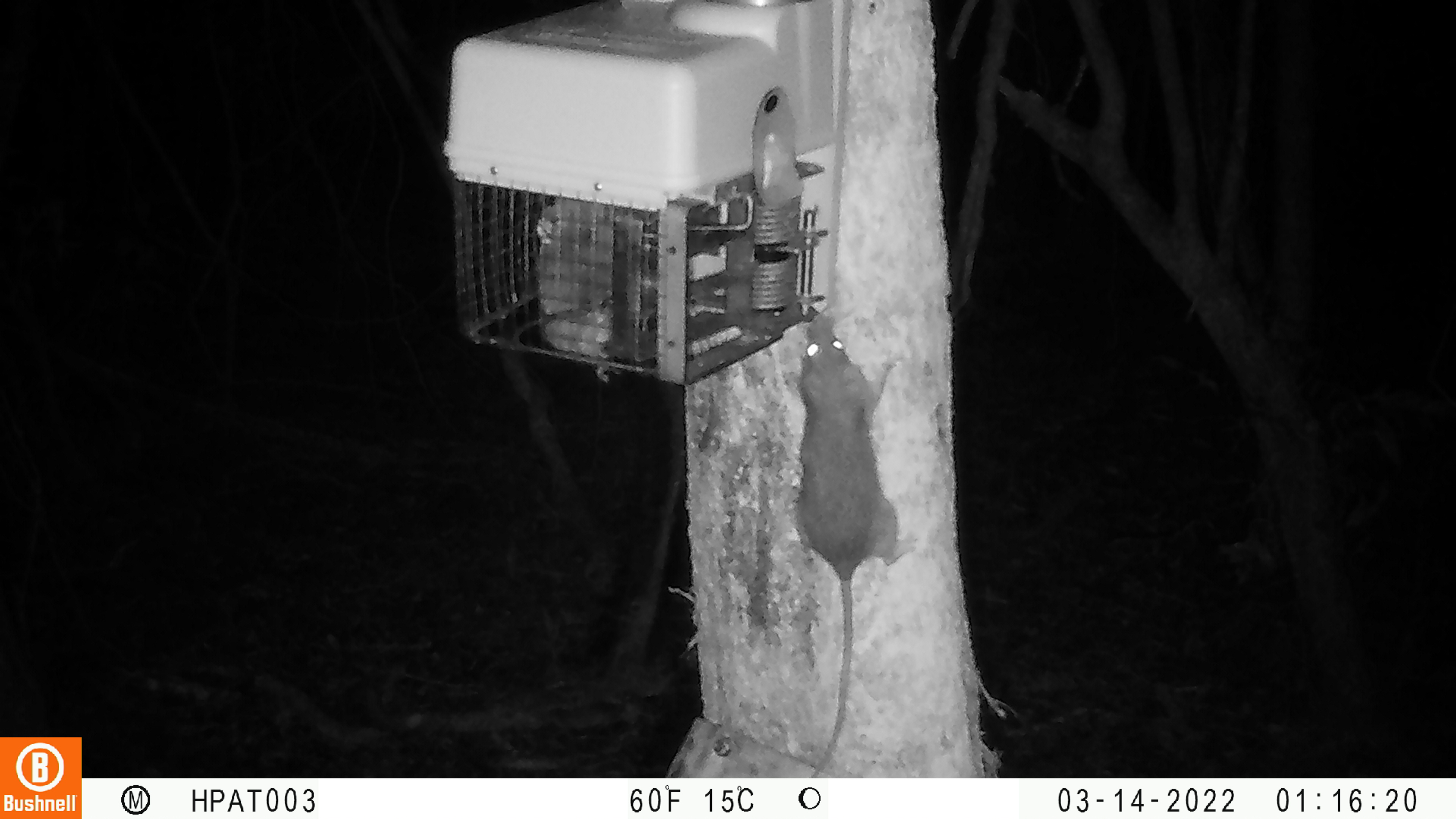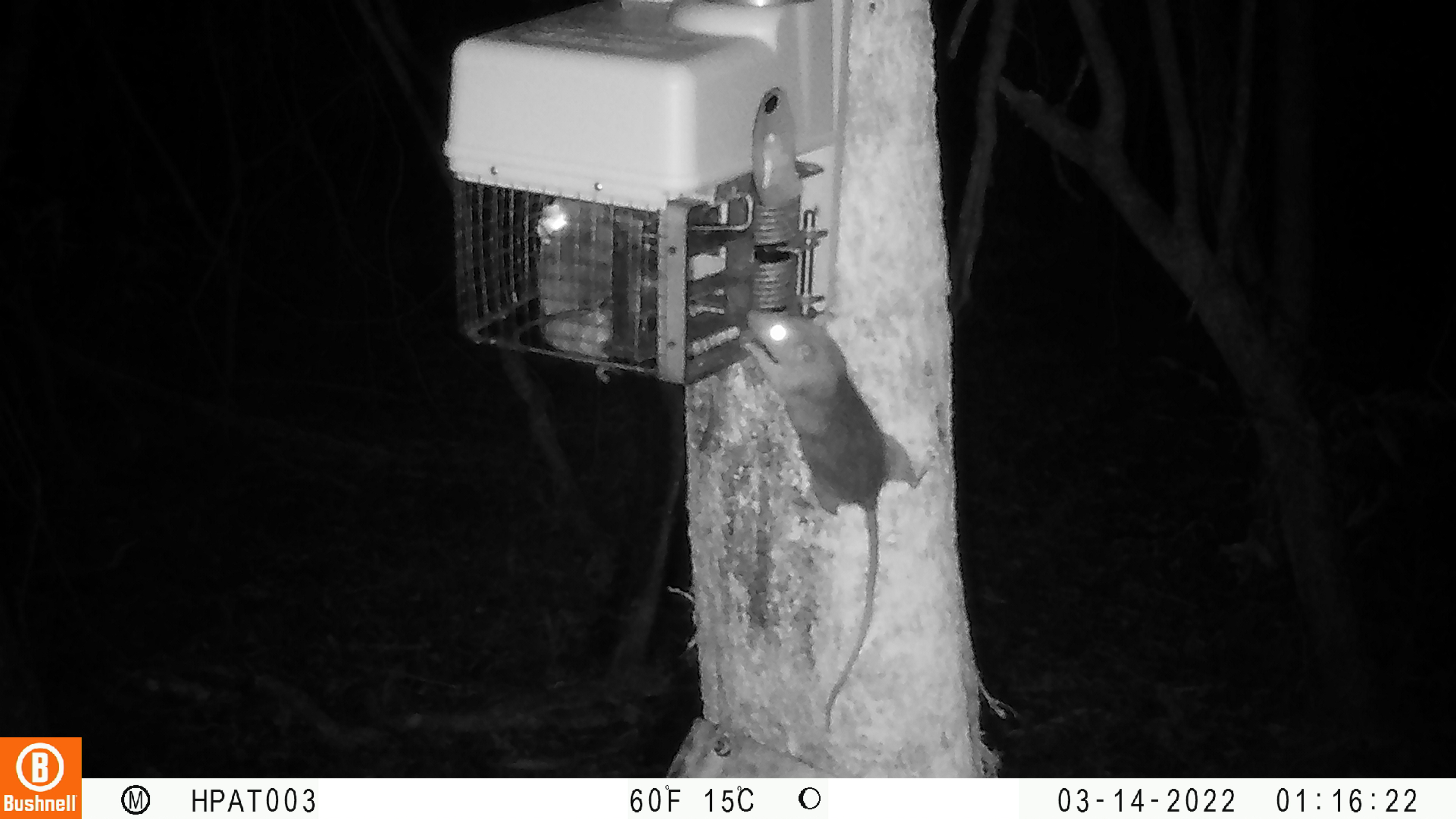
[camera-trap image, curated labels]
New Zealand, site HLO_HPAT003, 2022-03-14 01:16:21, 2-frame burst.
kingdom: Animalia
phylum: Chordata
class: Mammalia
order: Rodentia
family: Muridae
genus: Rattus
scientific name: Rattus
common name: rat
Rat (Rattus).